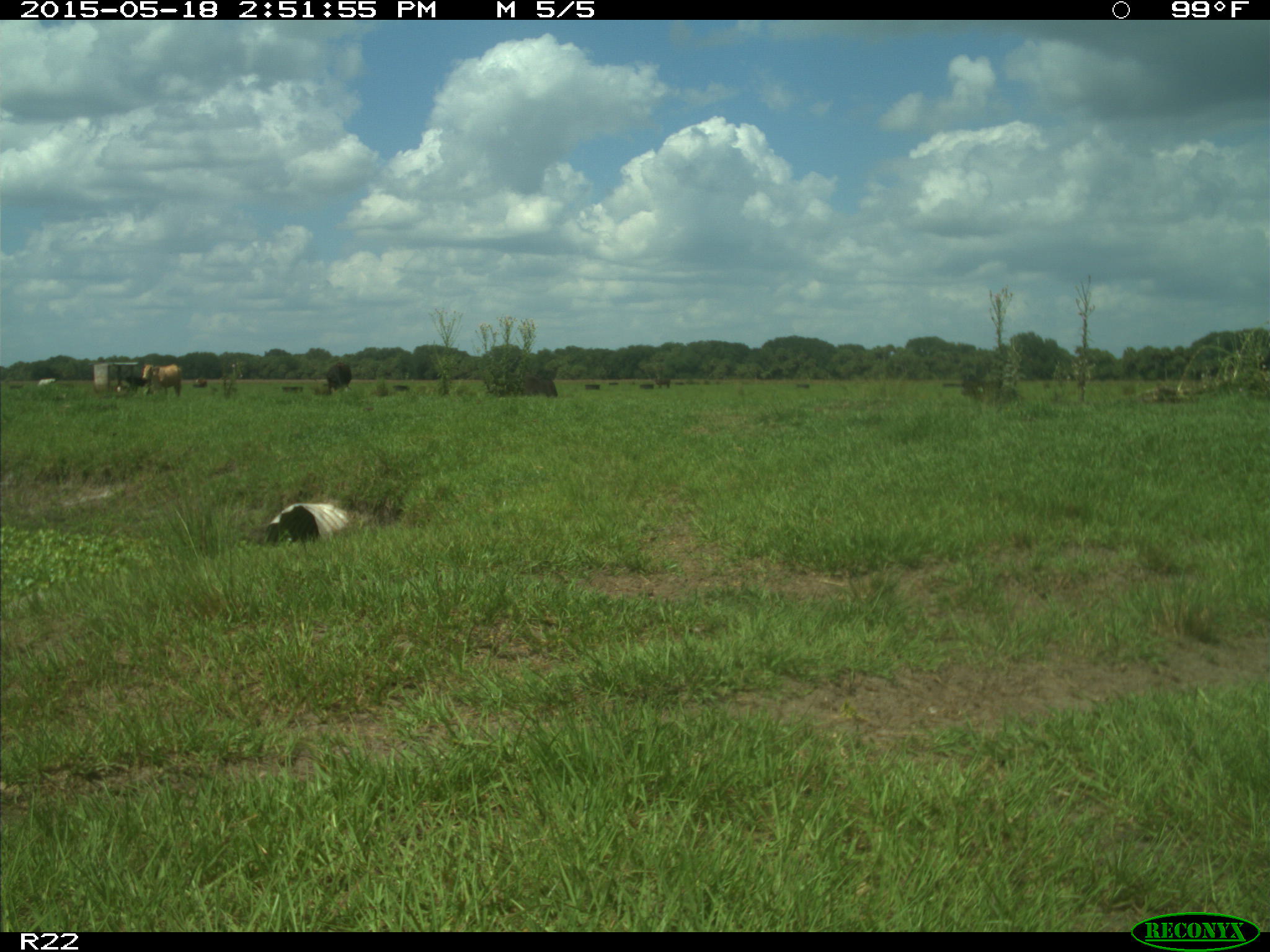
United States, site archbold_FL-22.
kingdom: Animalia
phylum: Chordata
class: Mammalia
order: Artiodactyla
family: Bovidae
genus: Bos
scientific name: Bos taurus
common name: domestic cow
Bos taurus (domestic cow).